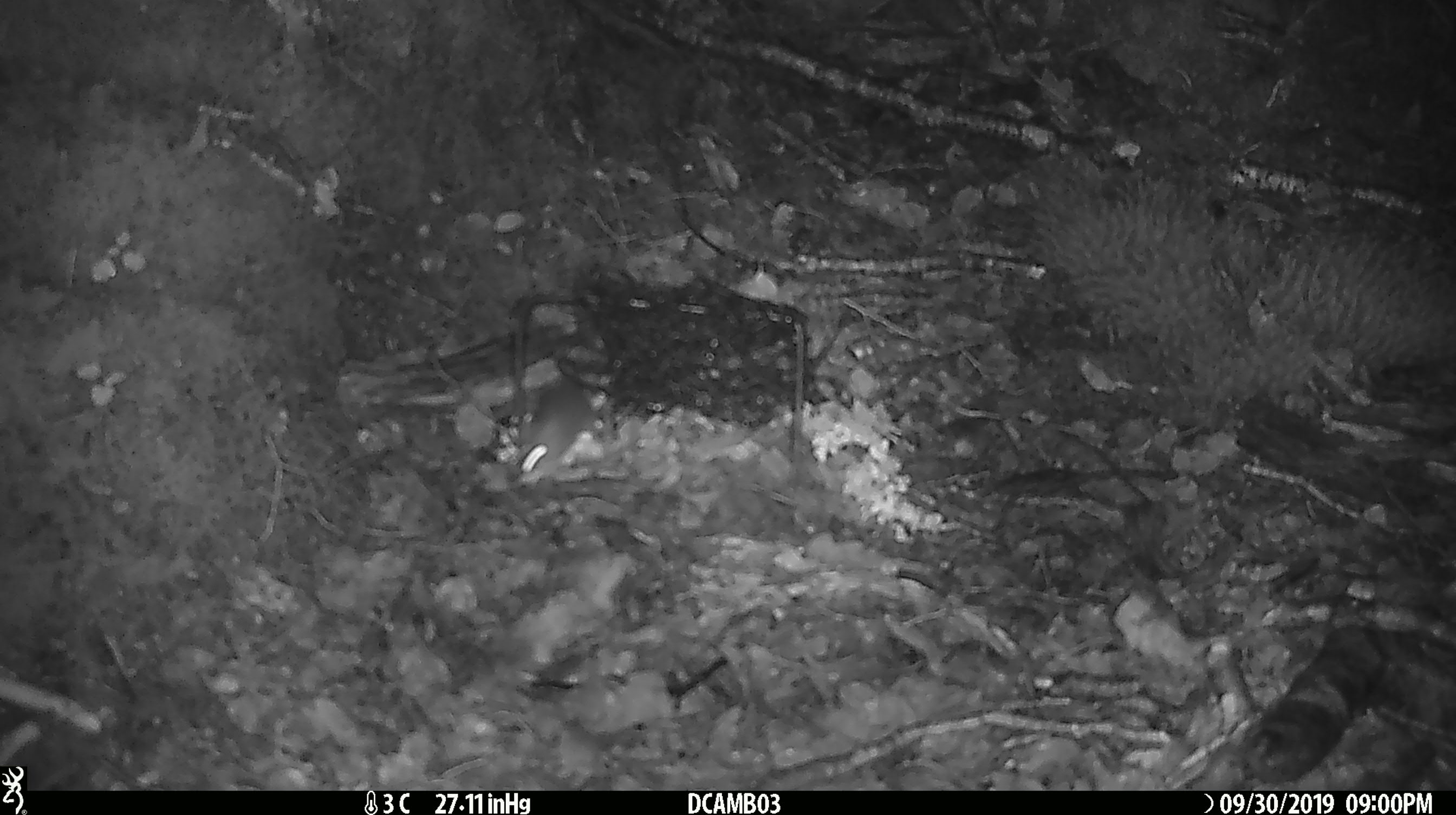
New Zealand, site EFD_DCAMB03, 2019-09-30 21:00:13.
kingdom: Animalia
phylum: Chordata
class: Mammalia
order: Rodentia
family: Muridae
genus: Mus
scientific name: Mus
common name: mouse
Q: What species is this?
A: Mouse (Mus).